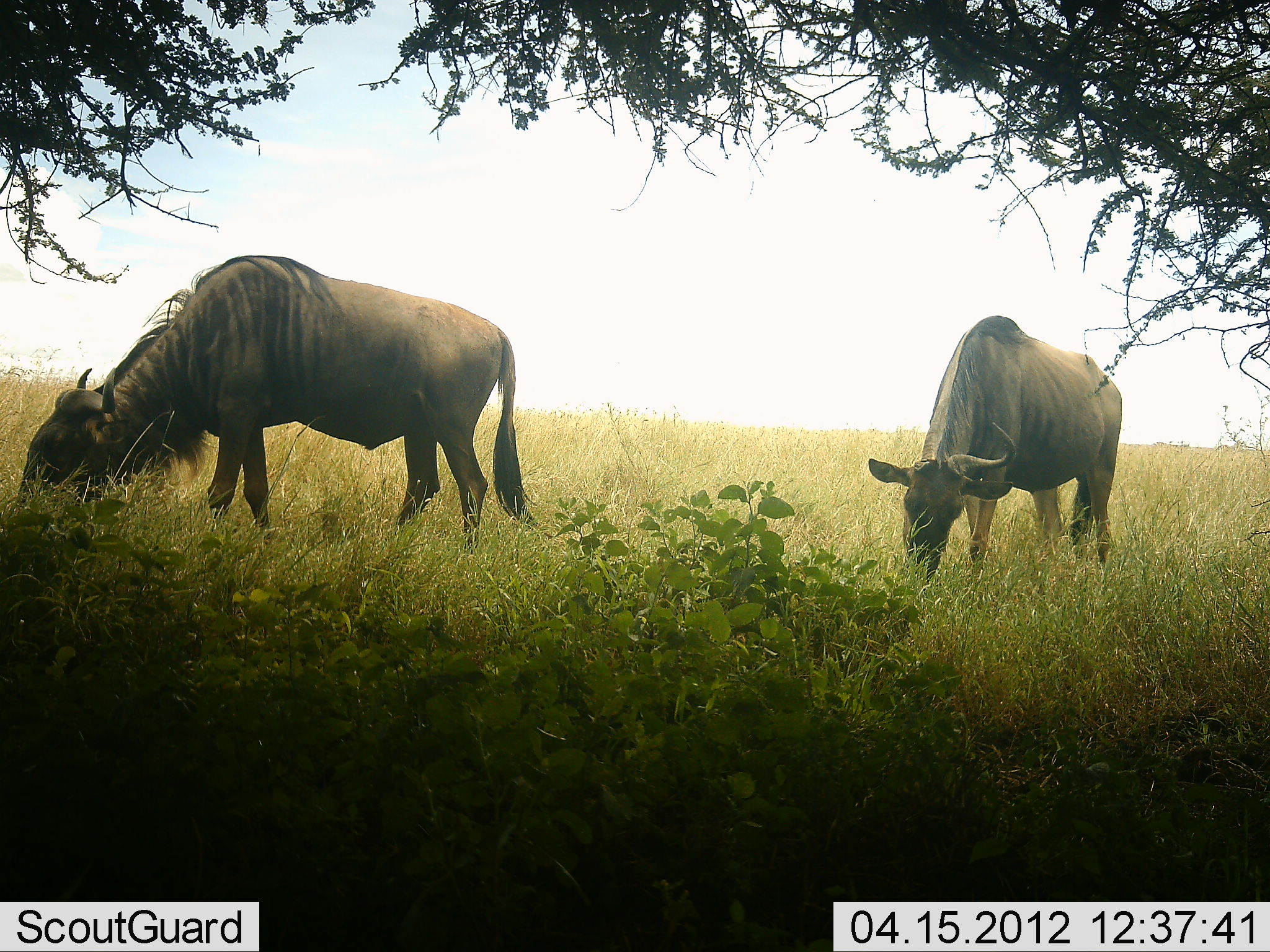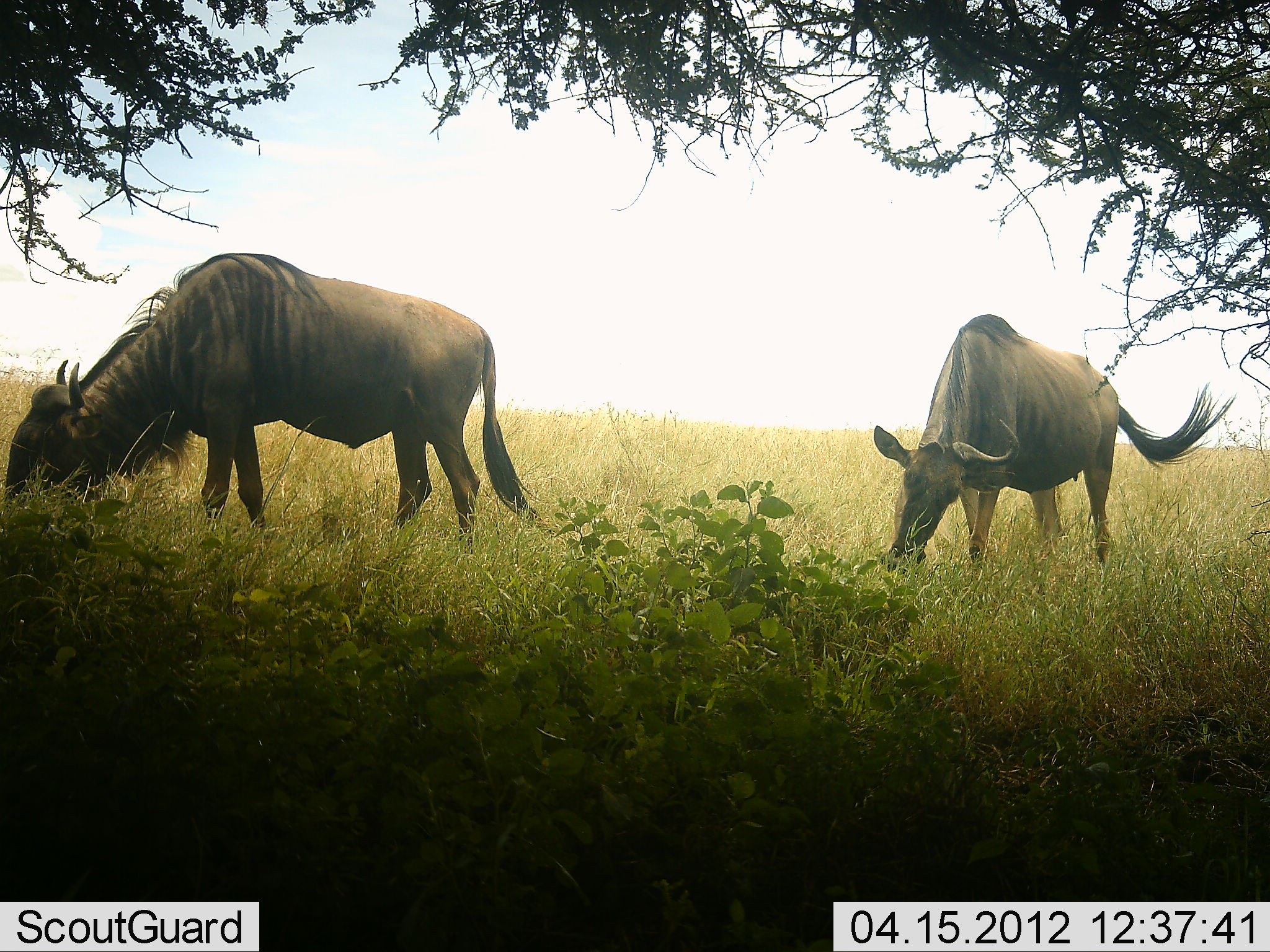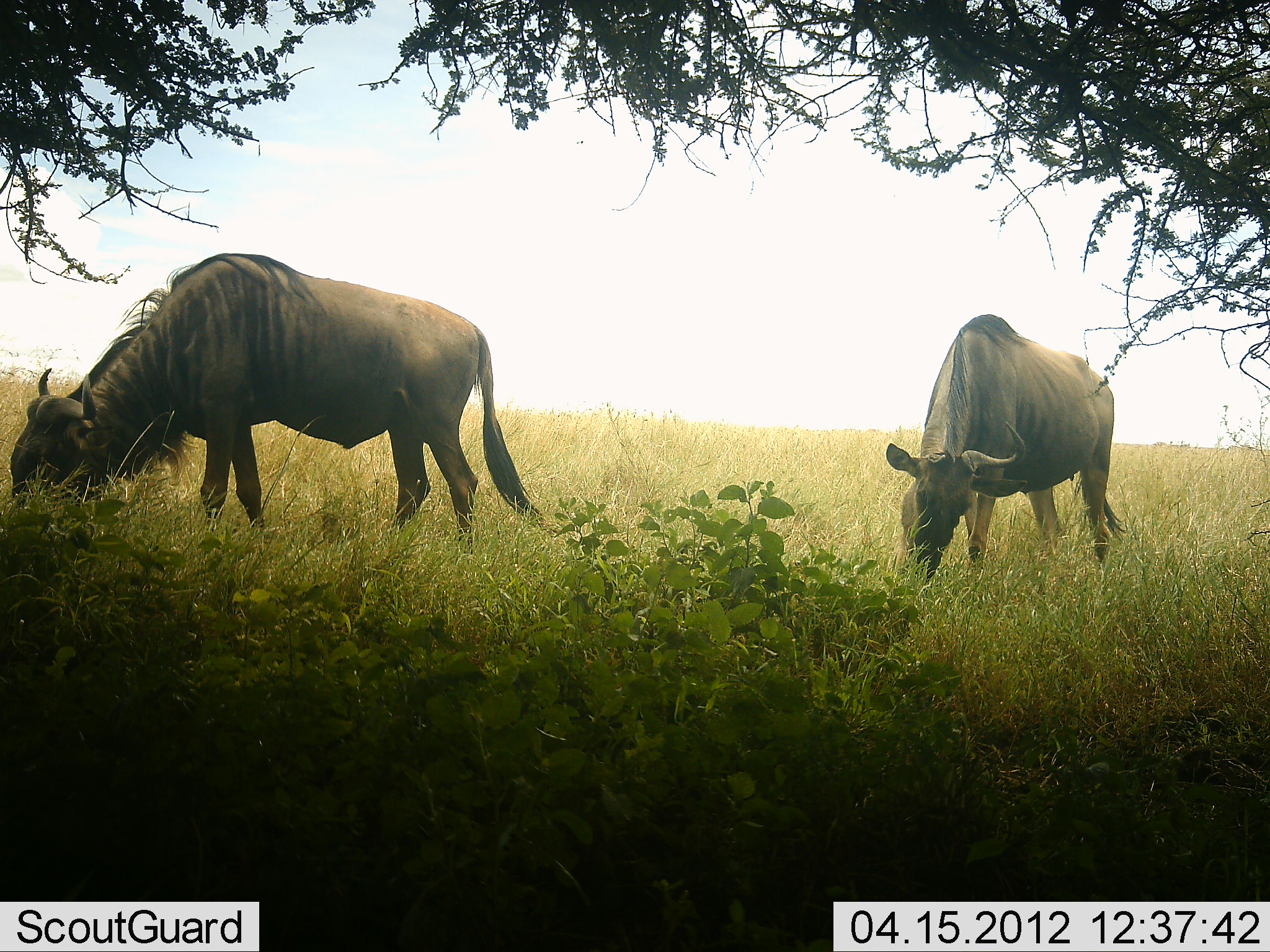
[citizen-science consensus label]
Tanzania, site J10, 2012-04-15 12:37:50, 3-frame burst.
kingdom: Animalia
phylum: Chordata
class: Mammalia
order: Artiodactyla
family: Bovidae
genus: Connochaetes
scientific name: Connochaetes taurinus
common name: blue wildebeest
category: wildebeest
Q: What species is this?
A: Wildebeest (blue wildebeest) (Connochaetes taurinus).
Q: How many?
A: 2.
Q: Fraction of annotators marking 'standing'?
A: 35%.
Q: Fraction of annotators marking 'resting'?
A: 0%.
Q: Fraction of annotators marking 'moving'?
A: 0%.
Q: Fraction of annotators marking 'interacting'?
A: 0%.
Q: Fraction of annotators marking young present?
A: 0%.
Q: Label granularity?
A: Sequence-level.